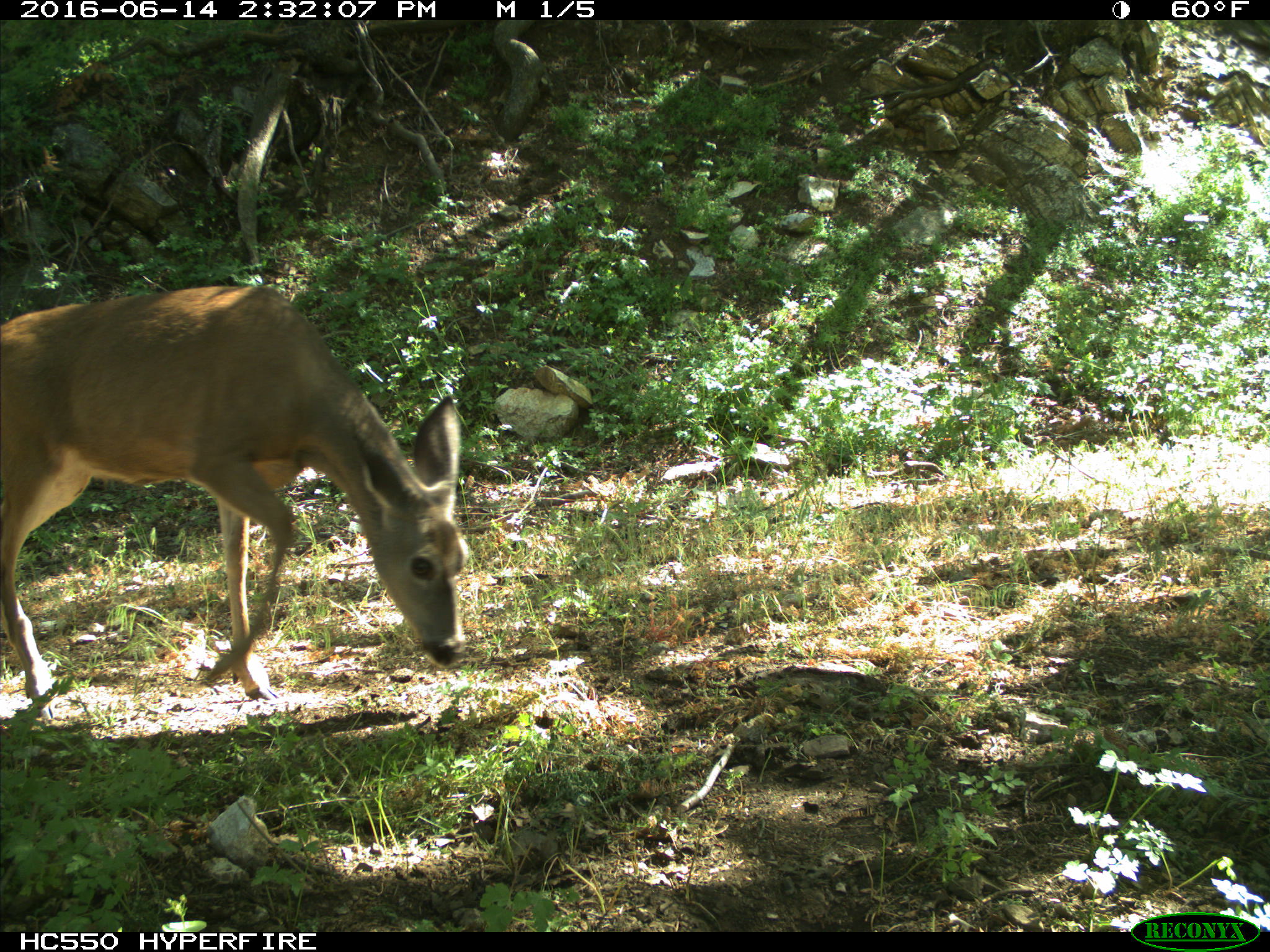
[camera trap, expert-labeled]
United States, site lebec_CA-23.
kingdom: Animalia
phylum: Chordata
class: Mammalia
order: Artiodactyla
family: Cervidae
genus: Odocoileus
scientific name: Odocoileus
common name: deer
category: unidentified deer